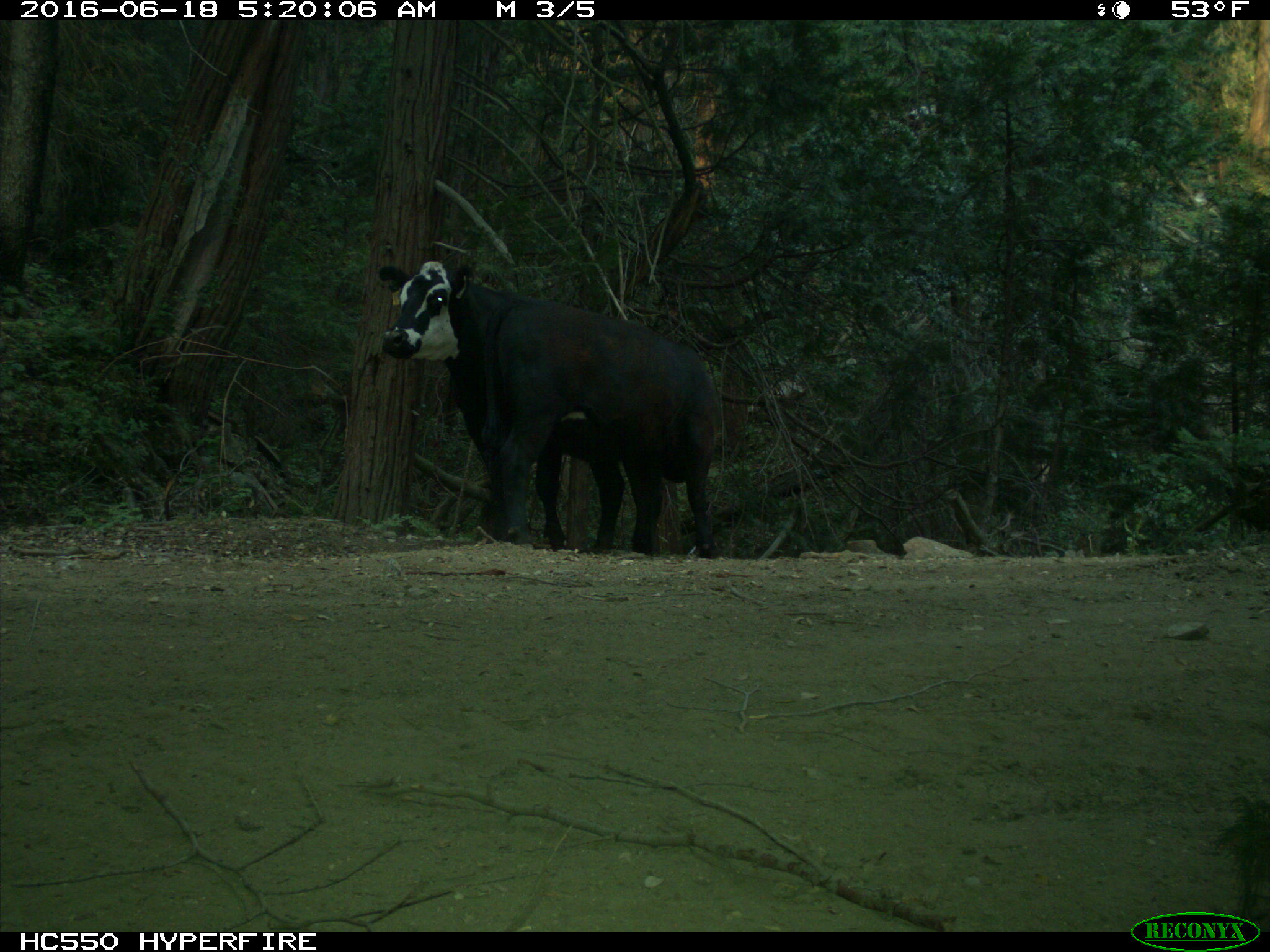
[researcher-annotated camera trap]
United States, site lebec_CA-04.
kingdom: Animalia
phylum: Chordata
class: Mammalia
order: Artiodactyla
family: Bovidae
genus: Bos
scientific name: Bos taurus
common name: domestic cow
Bos taurus (domestic cow).